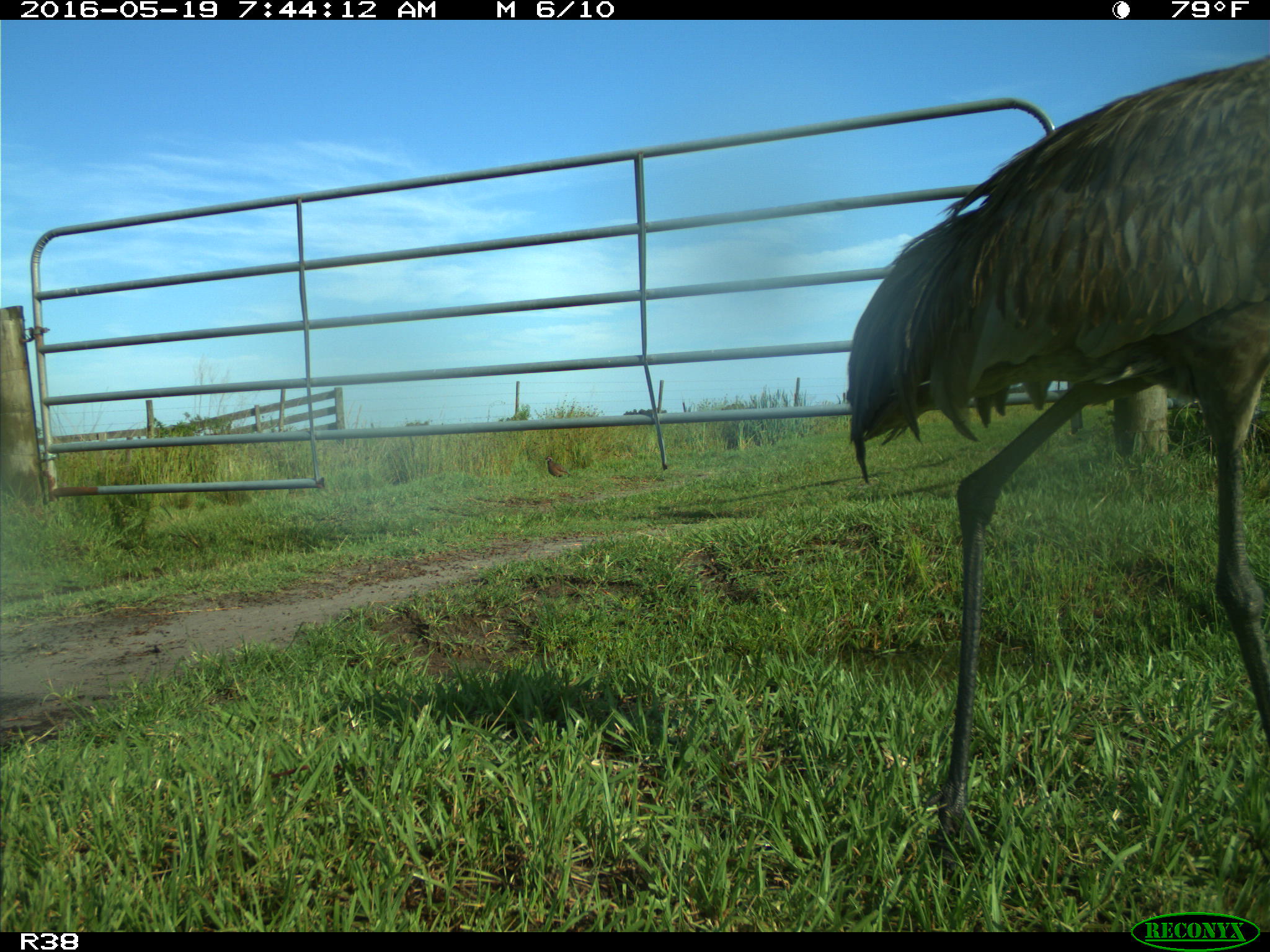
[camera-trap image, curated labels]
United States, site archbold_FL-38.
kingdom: Animalia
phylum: Chordata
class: Aves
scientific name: Aves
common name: birds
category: unidentified bird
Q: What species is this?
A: Unidentified bird (birds) (Aves).